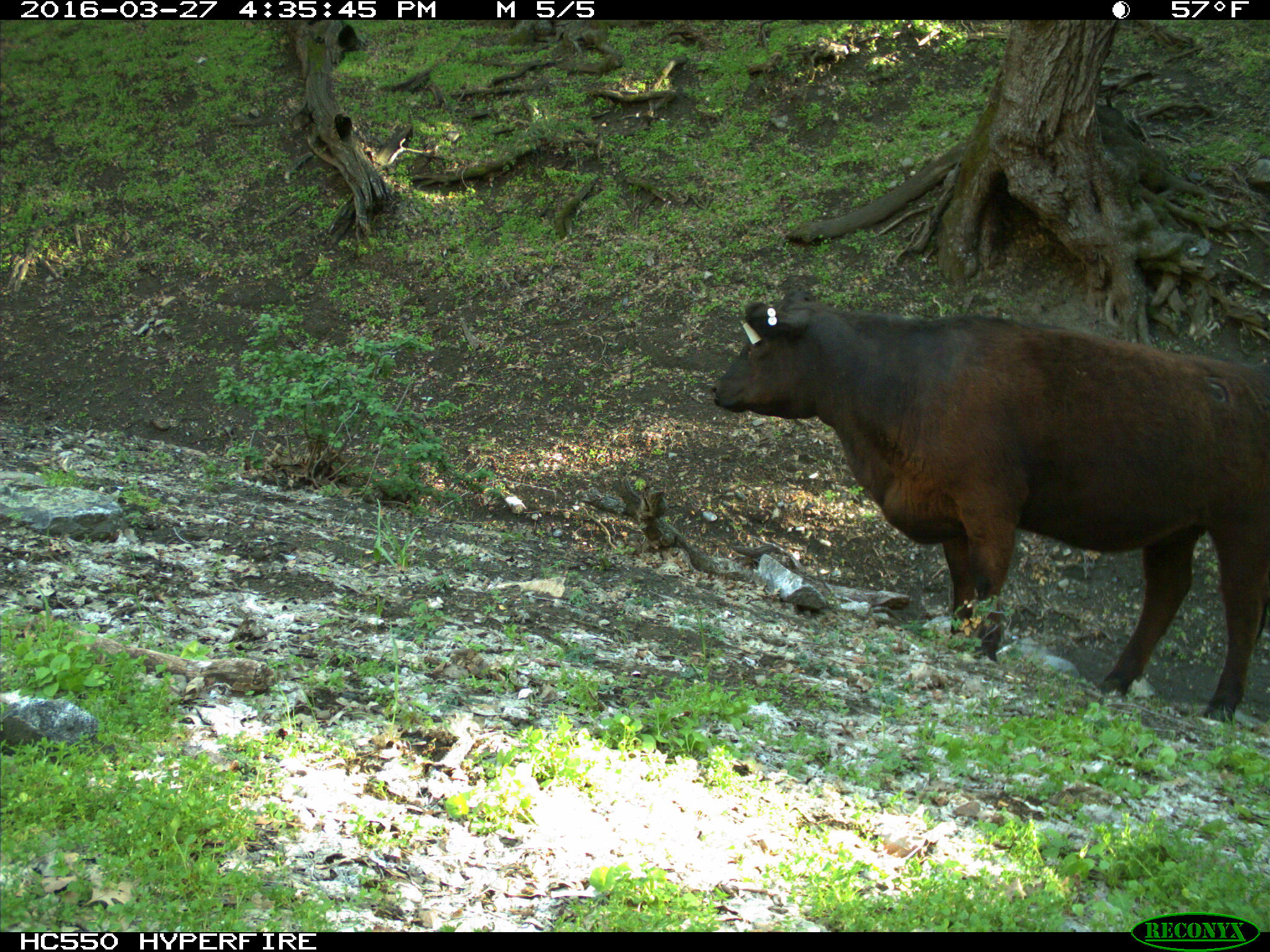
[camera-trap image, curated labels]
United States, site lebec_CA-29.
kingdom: Animalia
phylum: Chordata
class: Mammalia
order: Artiodactyla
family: Bovidae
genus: Bos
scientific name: Bos taurus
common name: domestic cow